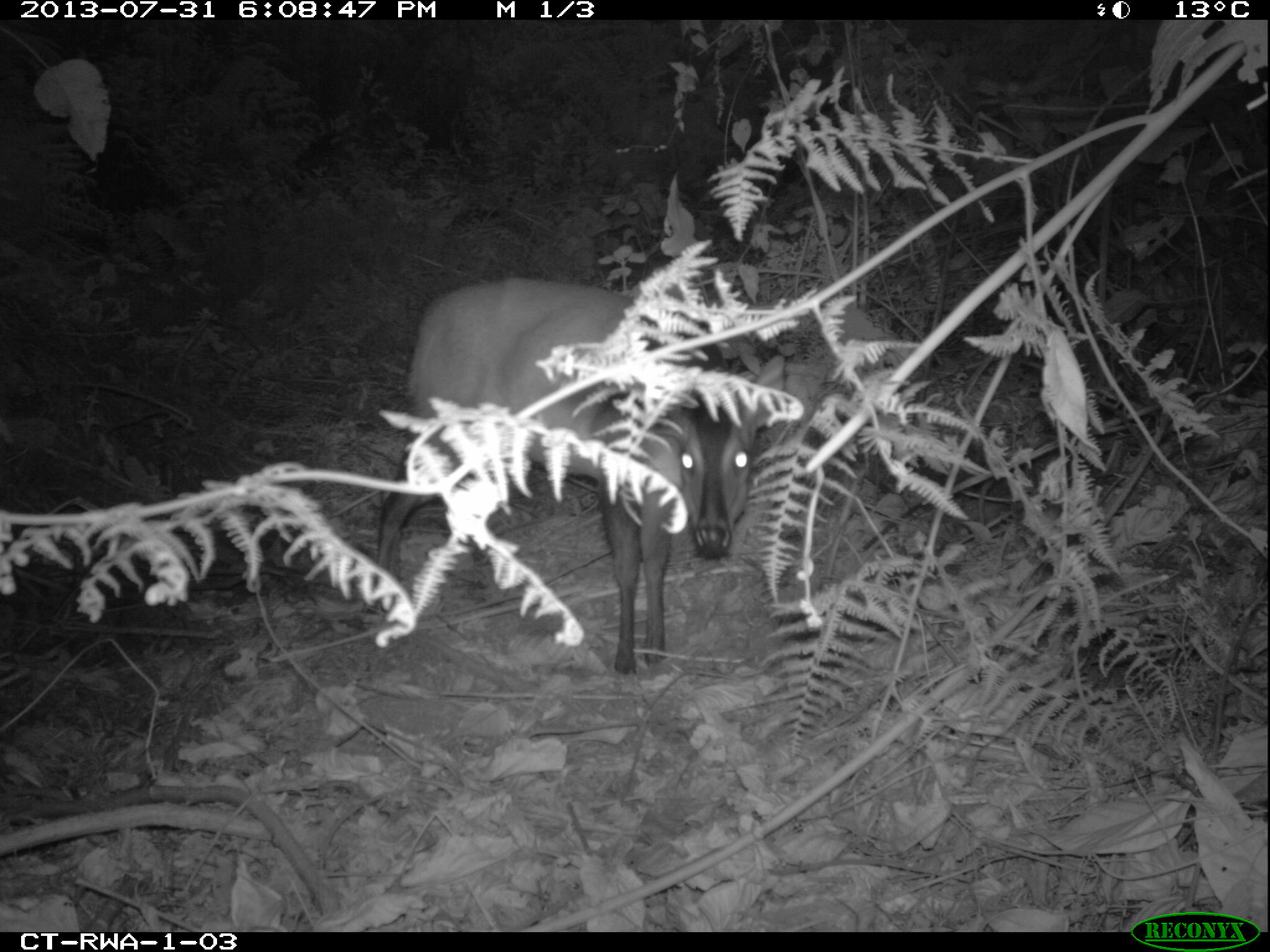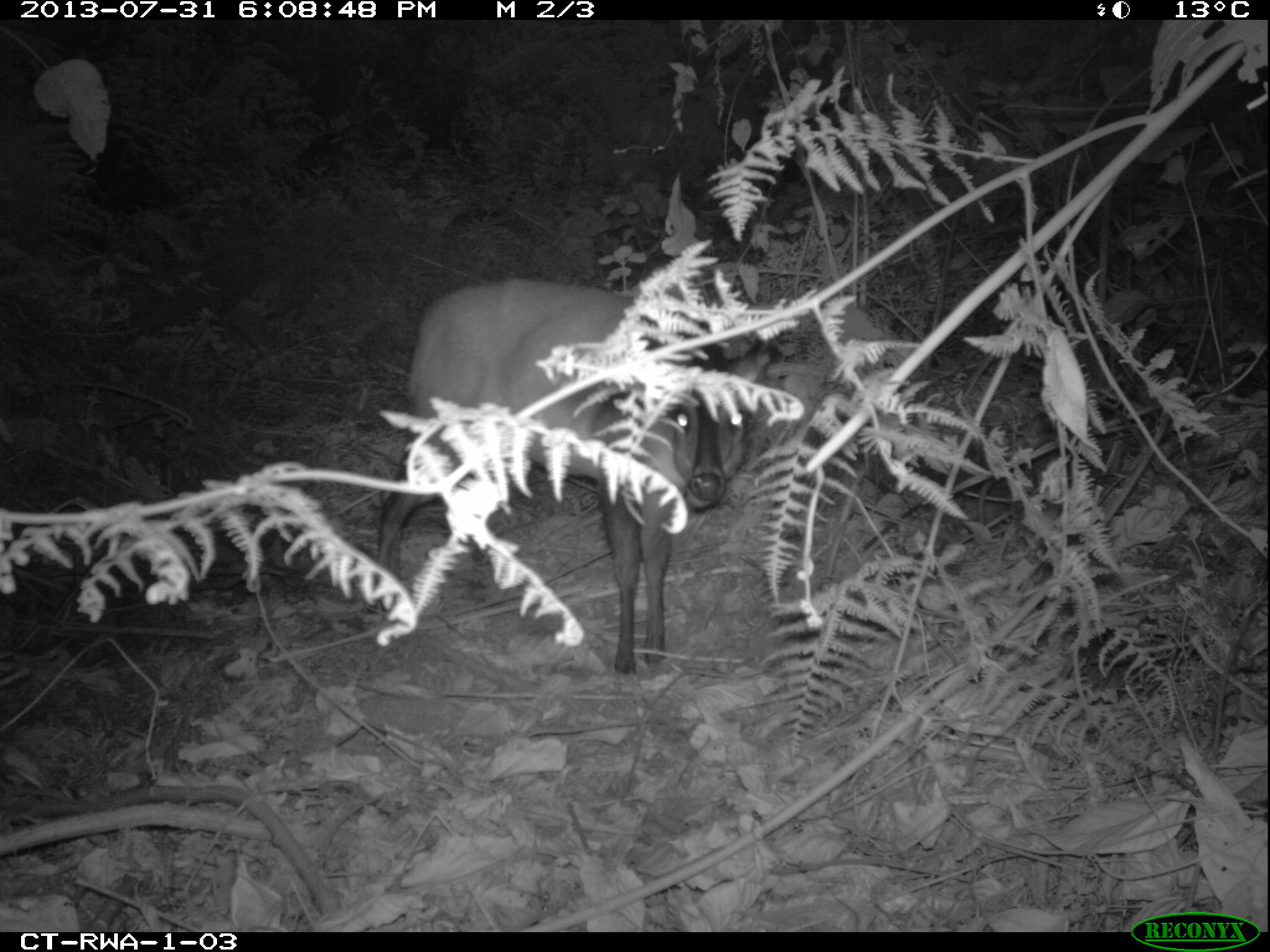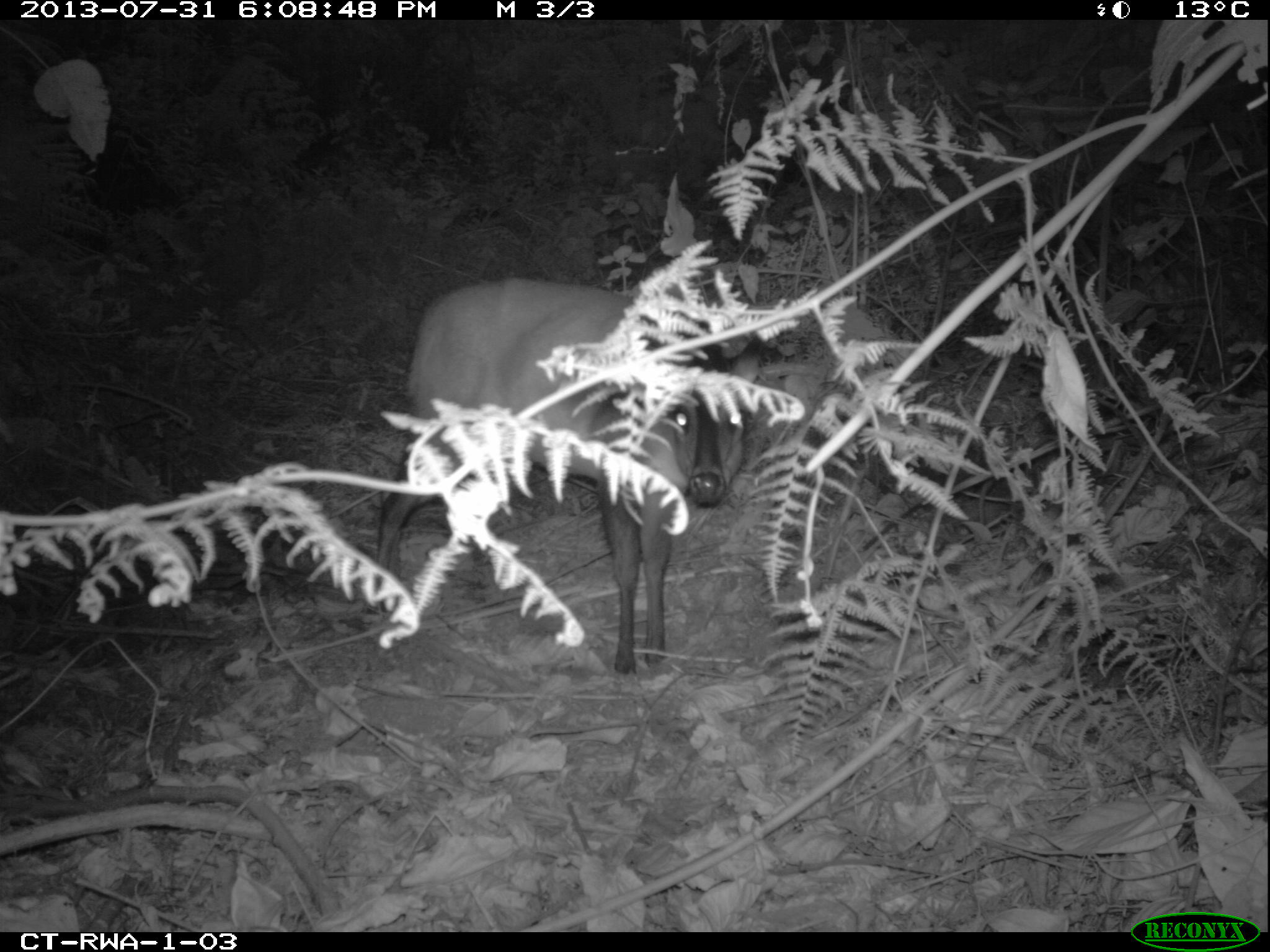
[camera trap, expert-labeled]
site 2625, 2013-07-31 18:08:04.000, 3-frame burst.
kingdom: Animalia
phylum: Chordata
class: Mammalia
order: Artiodactyla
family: Bovidae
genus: Cephalophus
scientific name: Cephalophus nigrifrons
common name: black-fronted duiker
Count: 1.